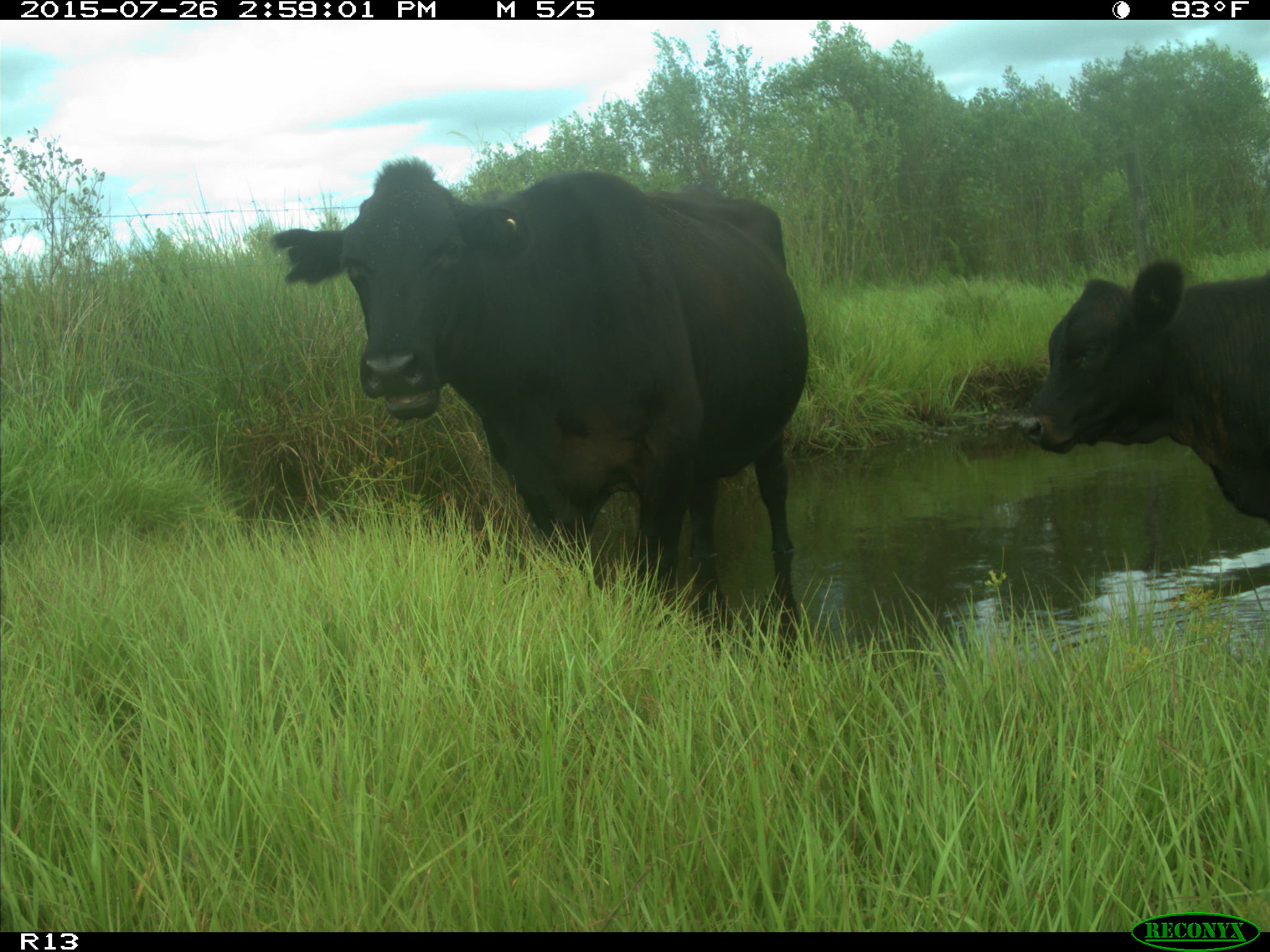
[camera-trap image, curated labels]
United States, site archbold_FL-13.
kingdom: Animalia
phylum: Chordata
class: Mammalia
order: Artiodactyla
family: Bovidae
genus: Bos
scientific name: Bos taurus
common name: domestic cow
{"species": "Bos taurus (domestic cow)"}